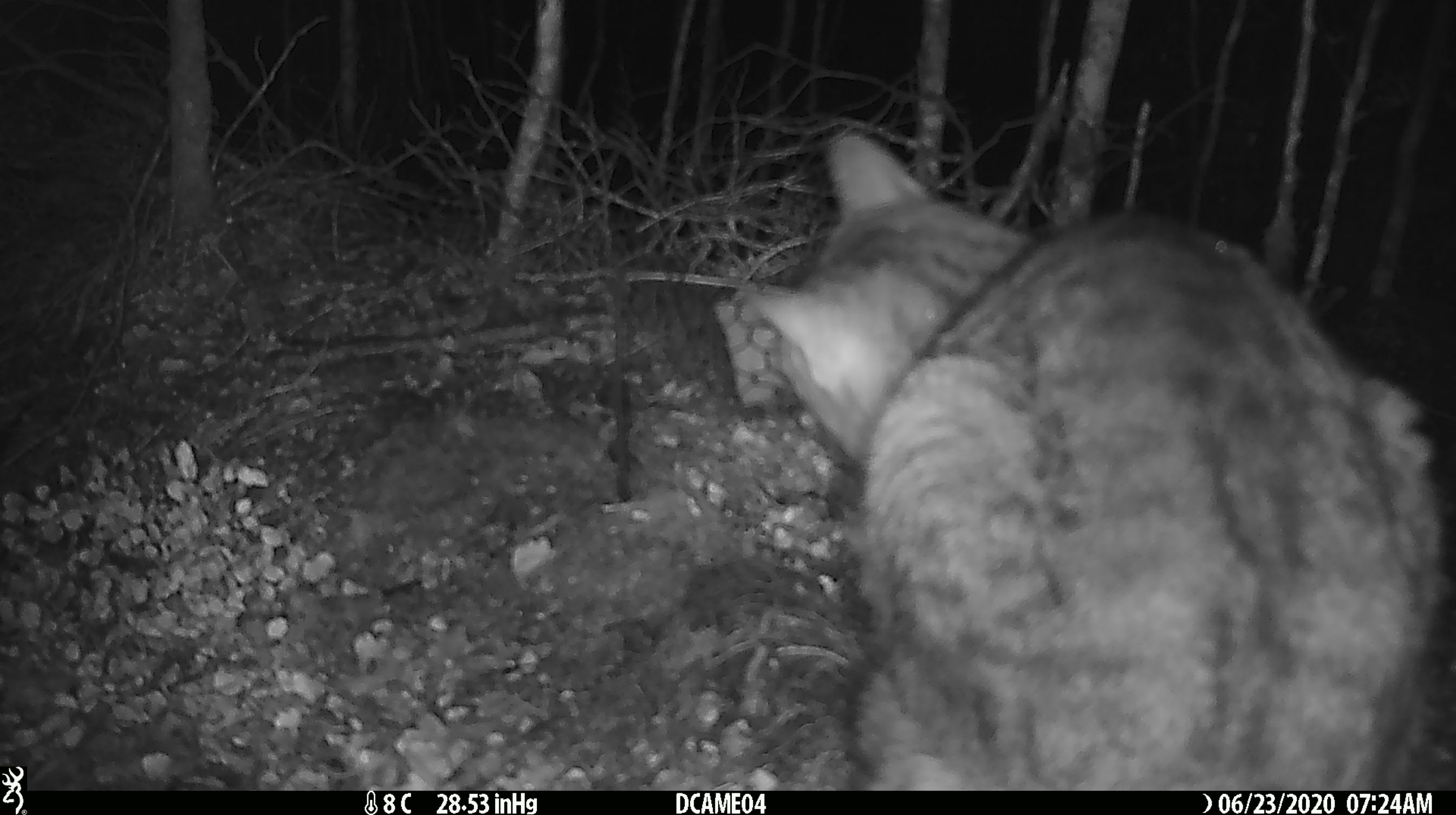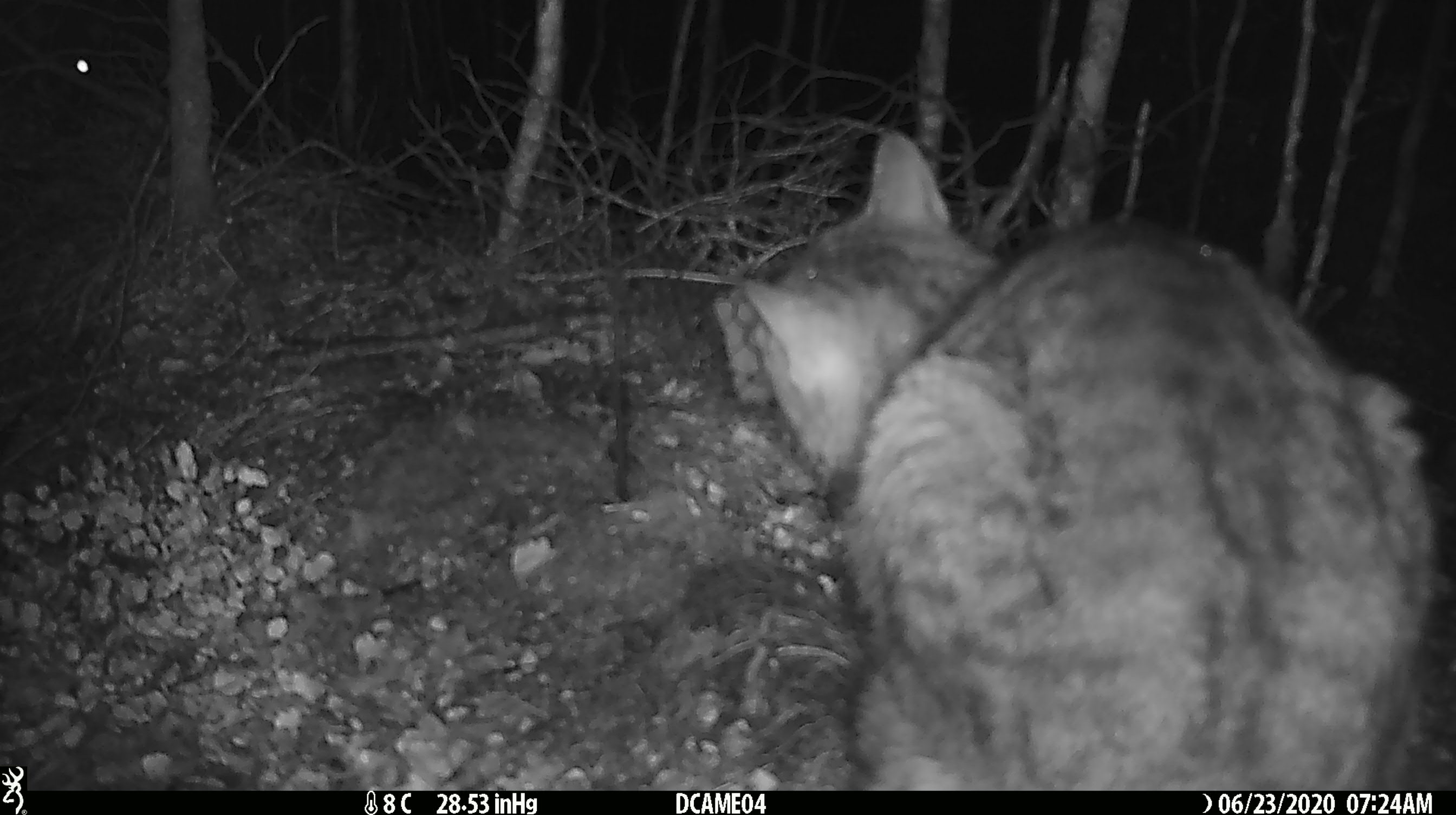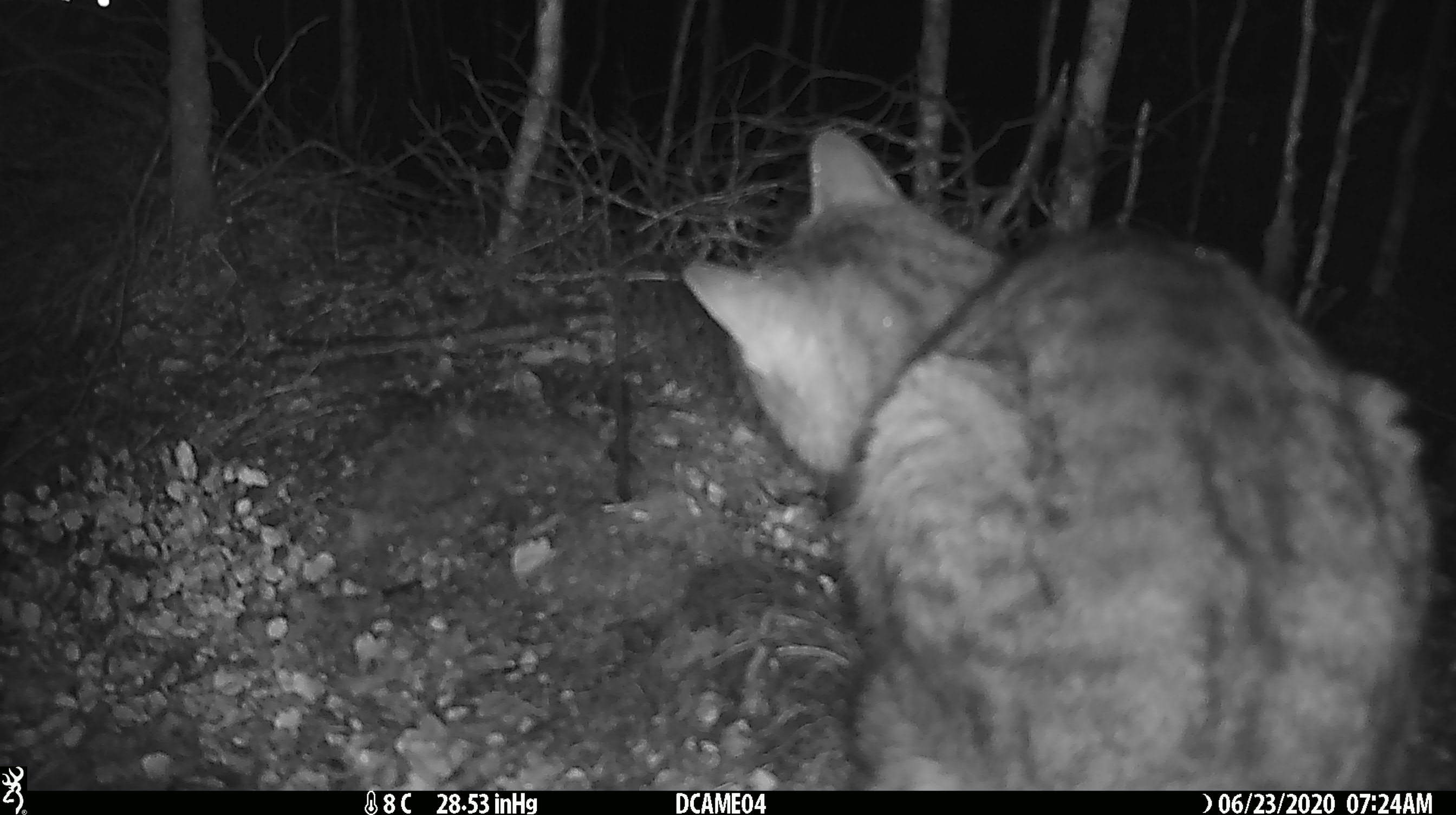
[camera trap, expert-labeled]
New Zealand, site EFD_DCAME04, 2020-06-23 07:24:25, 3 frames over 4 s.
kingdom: Animalia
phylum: Chordata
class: Mammalia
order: Carnivora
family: Felidae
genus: Felis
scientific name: Felis catus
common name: domestic cat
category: cat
Cat (domestic cat) (Felis catus).